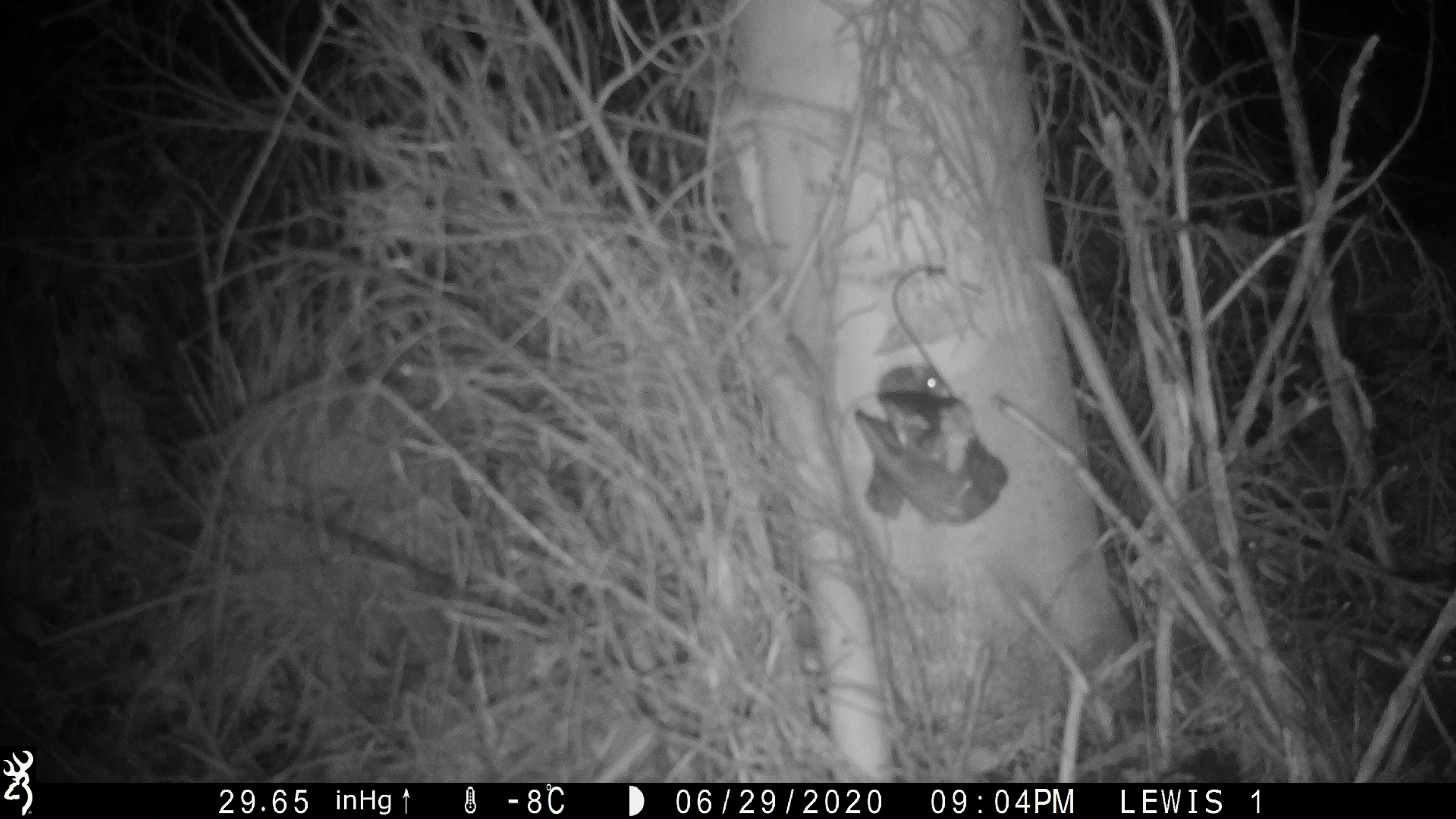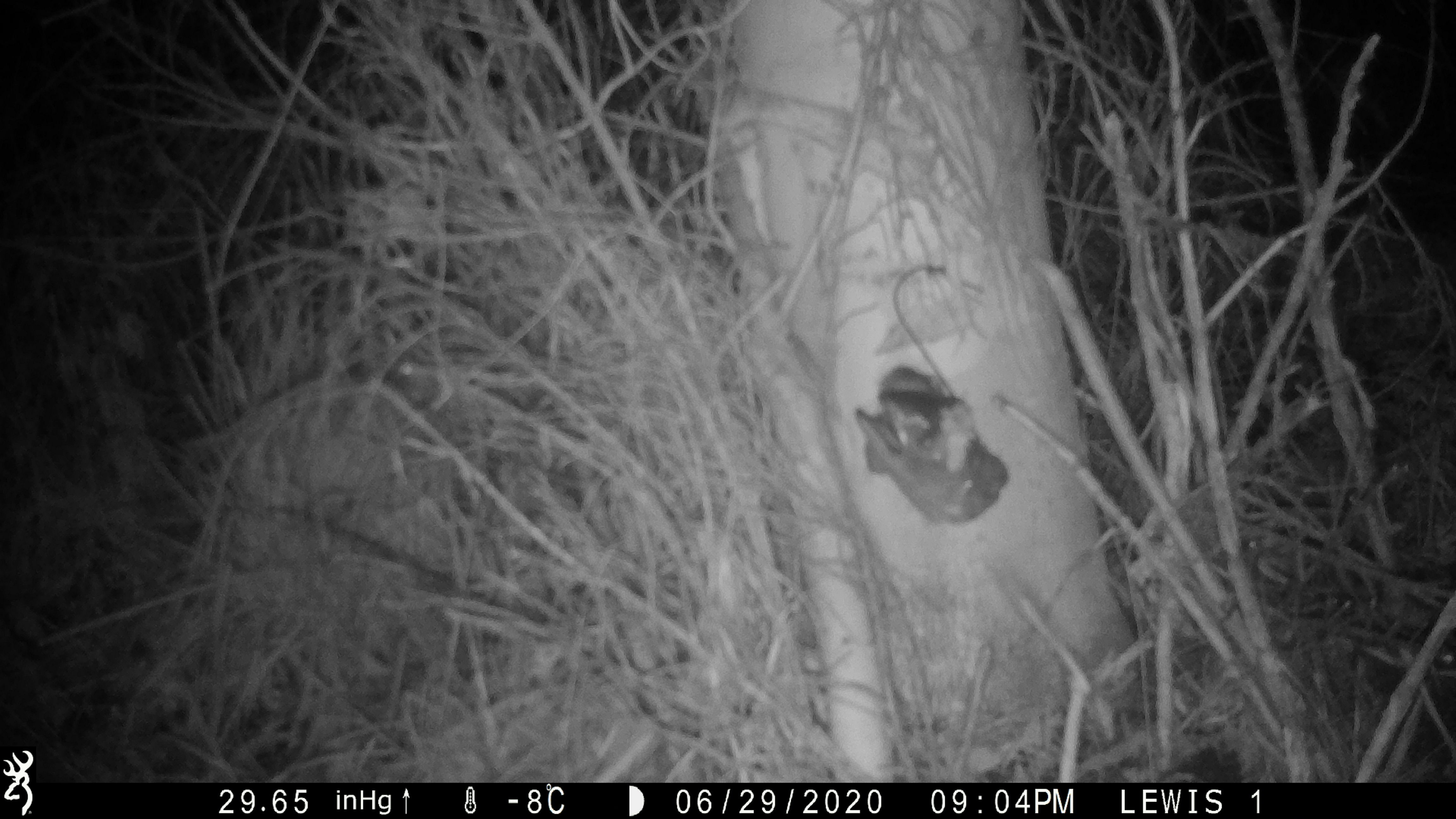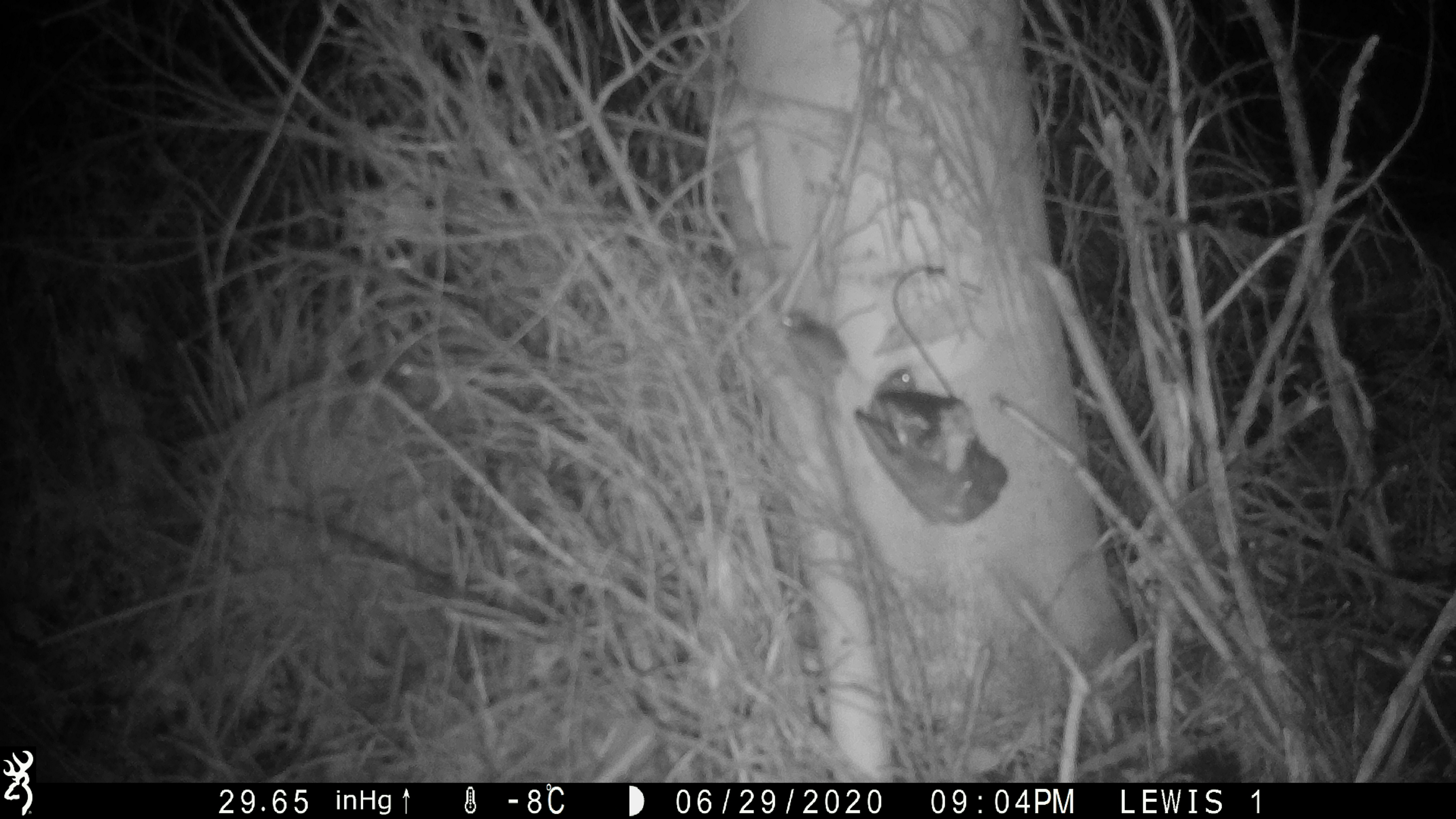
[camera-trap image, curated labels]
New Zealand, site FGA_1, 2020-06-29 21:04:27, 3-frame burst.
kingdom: Animalia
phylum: Chordata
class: Mammalia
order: Rodentia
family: Muridae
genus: Mus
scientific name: Mus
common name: mouse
Mouse (Mus).